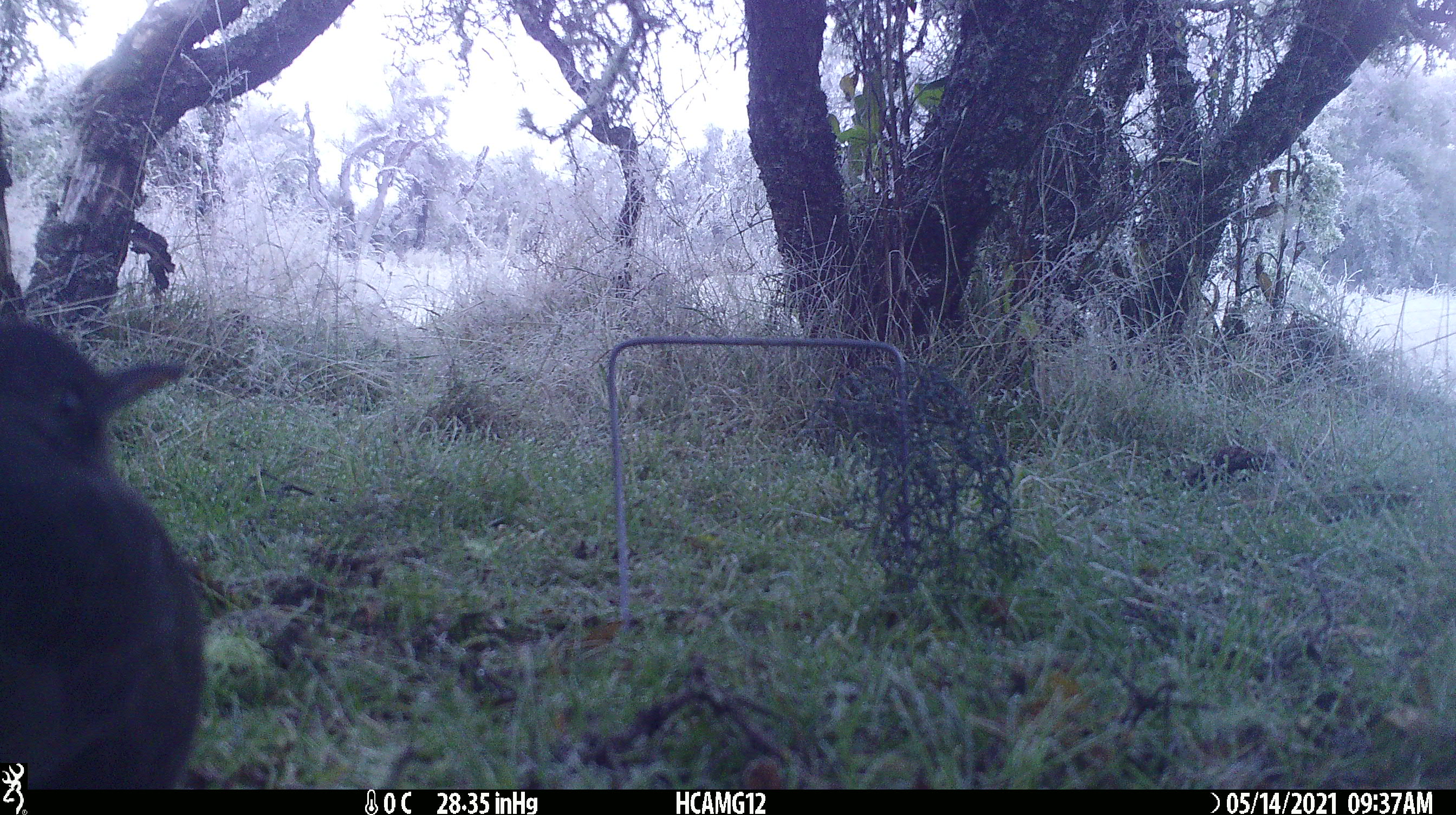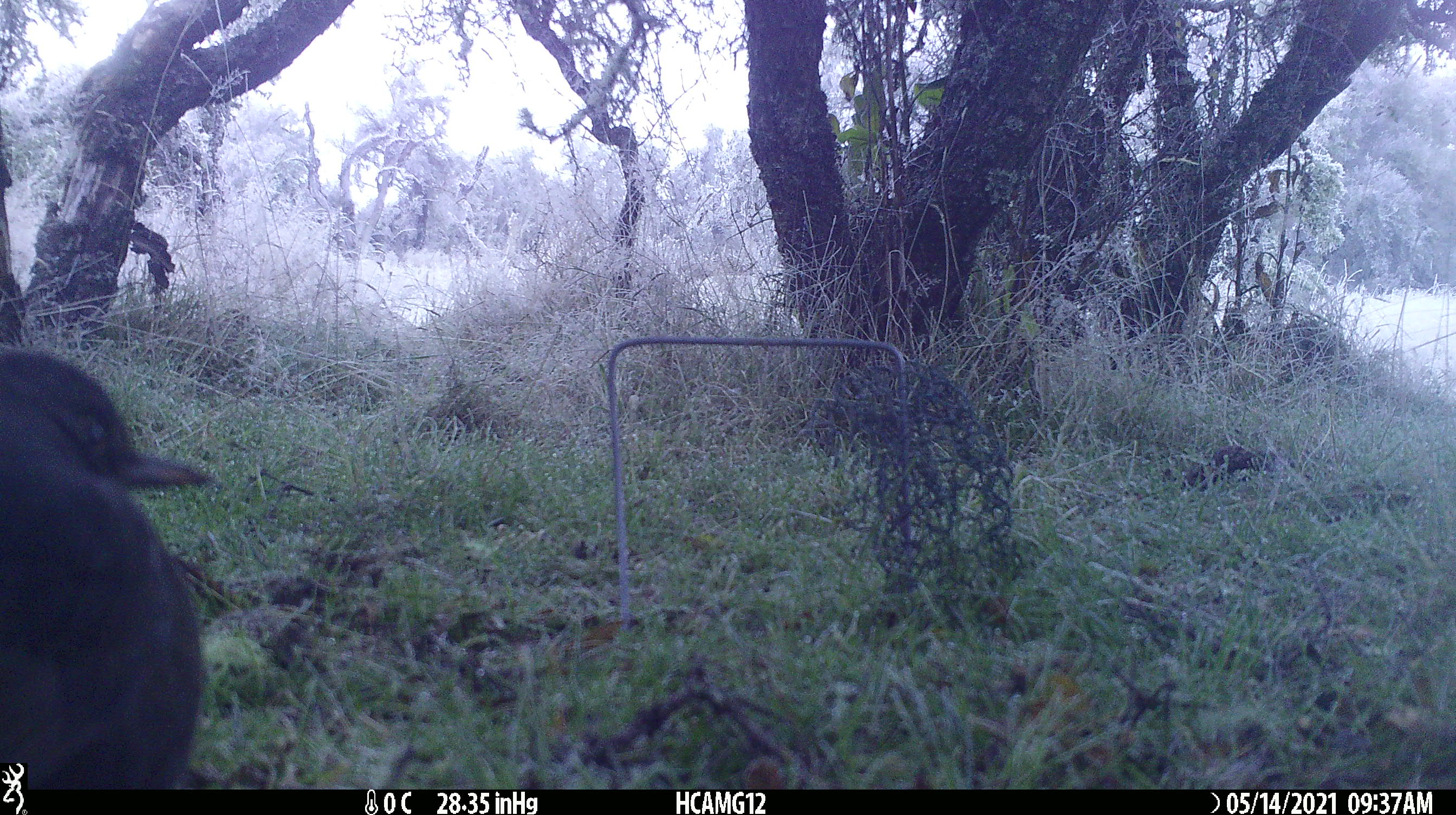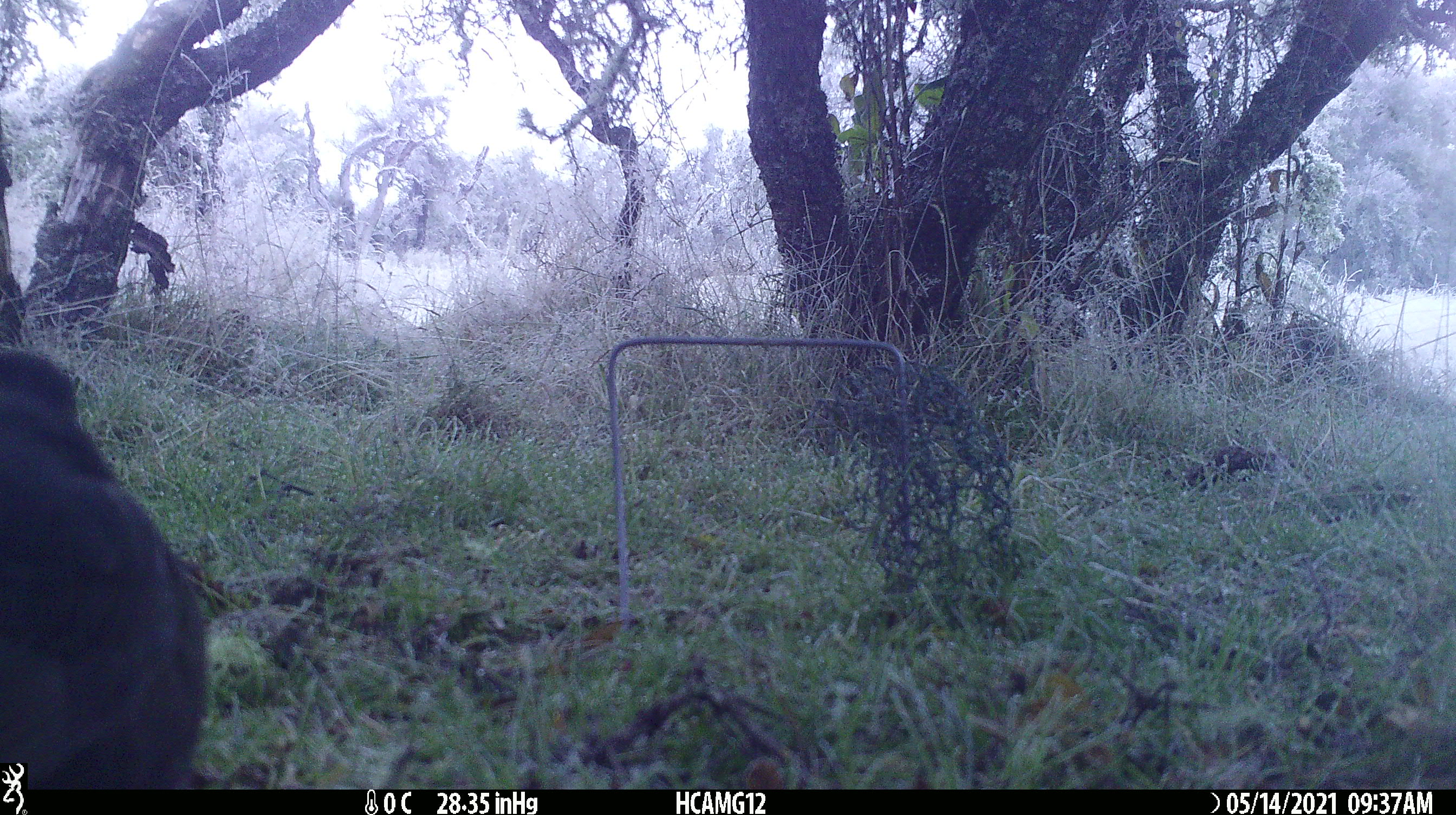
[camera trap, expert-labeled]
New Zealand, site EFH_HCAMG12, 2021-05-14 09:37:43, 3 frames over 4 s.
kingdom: Animalia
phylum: Chordata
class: Aves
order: Passeriformes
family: Turdidae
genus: Turdus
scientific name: Turdus merula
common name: eurasian blackbird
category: blackbird